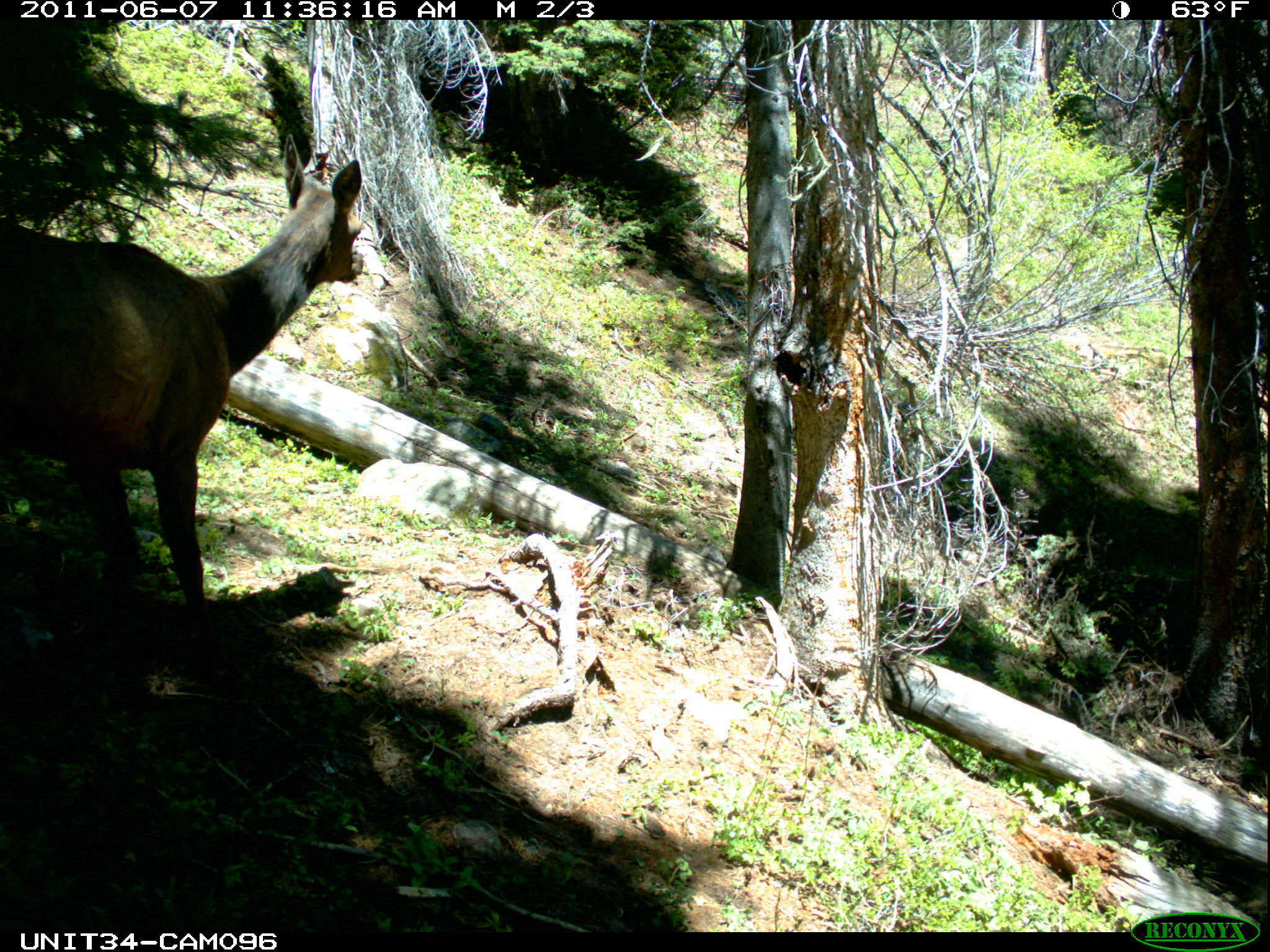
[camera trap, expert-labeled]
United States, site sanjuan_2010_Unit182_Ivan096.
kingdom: Animalia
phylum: Chordata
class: Mammalia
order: Artiodactyla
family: Cervidae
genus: Cervus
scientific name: Cervus elaphus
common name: red deer